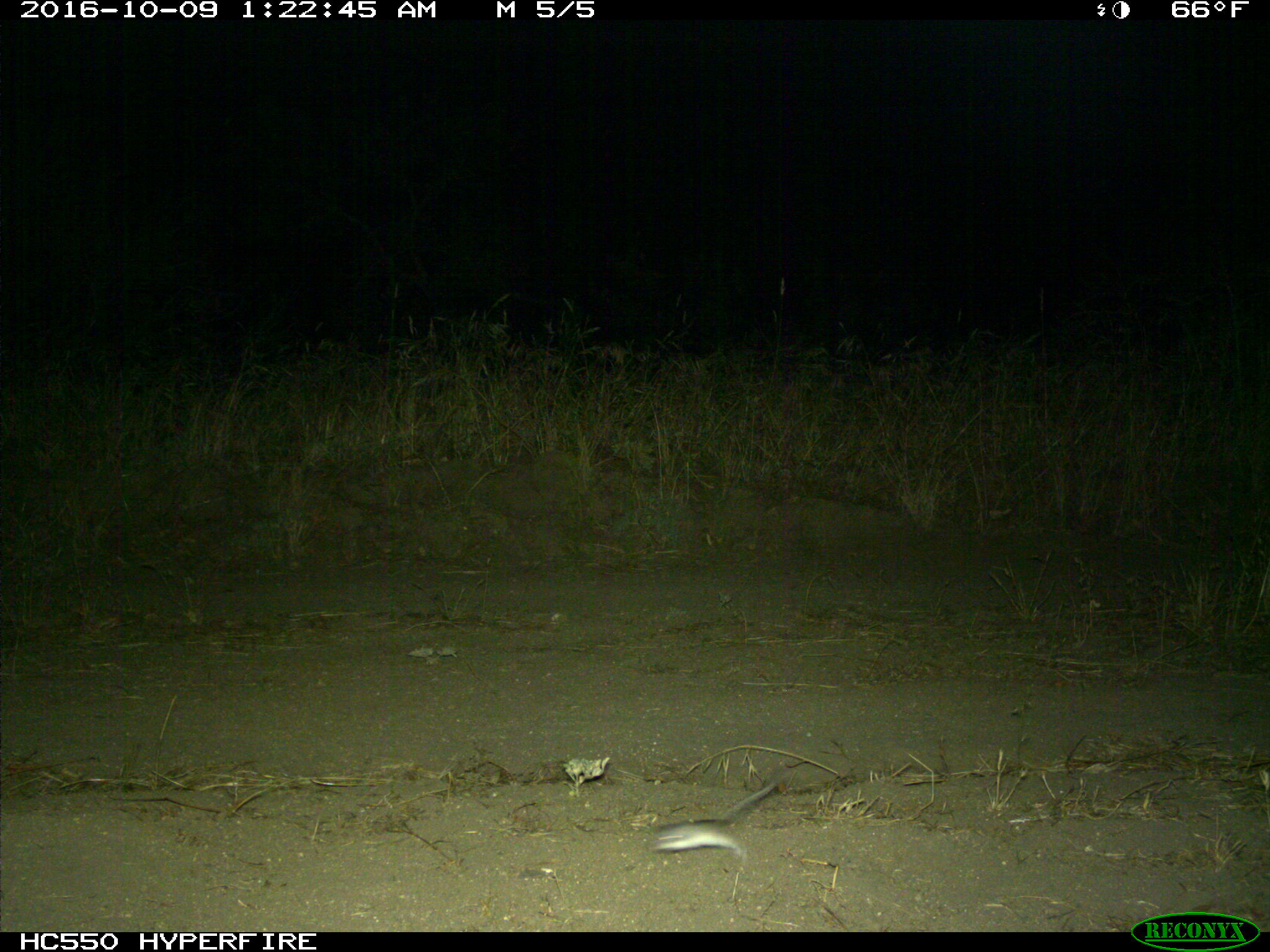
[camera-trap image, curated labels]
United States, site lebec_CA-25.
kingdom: Animalia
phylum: Chordata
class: Mammalia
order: Rodentia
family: Cricetidae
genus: Peromyscus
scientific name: Peromyscus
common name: deermice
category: unidentified deer mouse